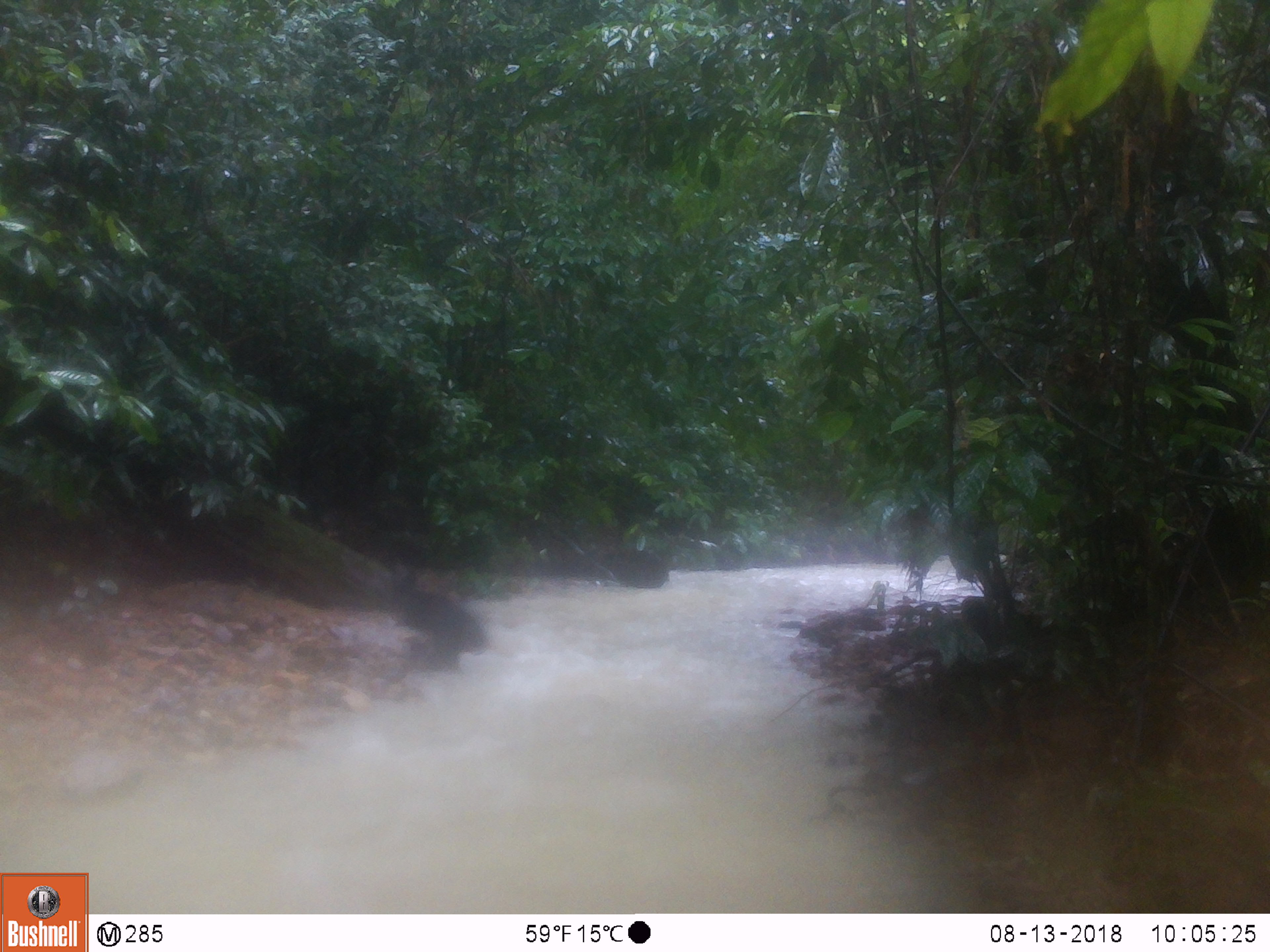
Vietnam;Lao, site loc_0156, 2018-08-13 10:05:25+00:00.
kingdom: Animalia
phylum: Chordata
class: Mammalia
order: Primates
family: Cercopithecidae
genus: Macaca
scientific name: Macaca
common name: macaque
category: unidentified macaque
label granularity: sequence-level